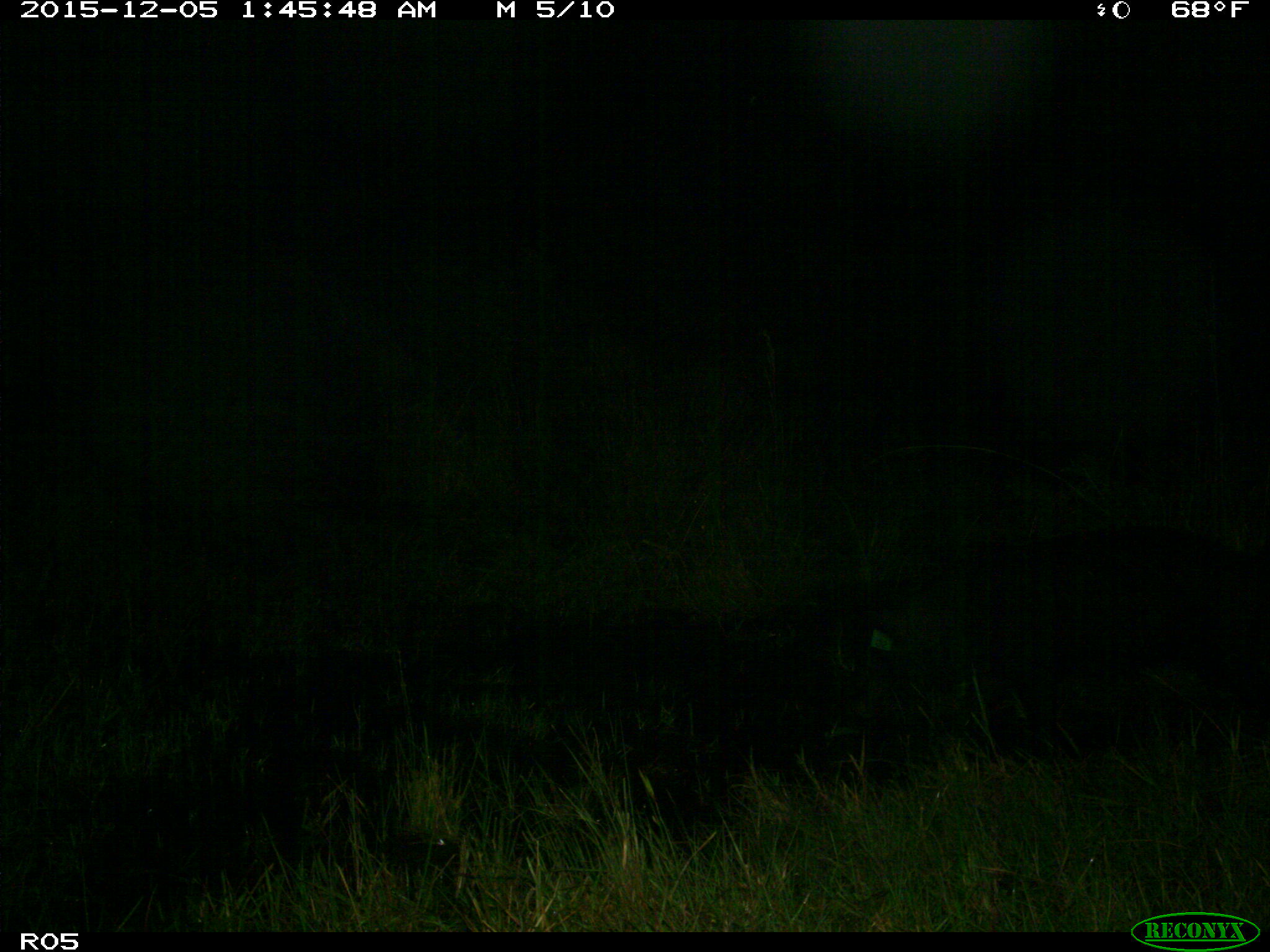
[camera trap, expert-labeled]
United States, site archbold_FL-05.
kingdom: Animalia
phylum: Chordata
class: Mammalia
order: Artiodactyla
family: Suidae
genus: Sus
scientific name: Sus scrofa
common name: wild boar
Sus scrofa (wild boar).